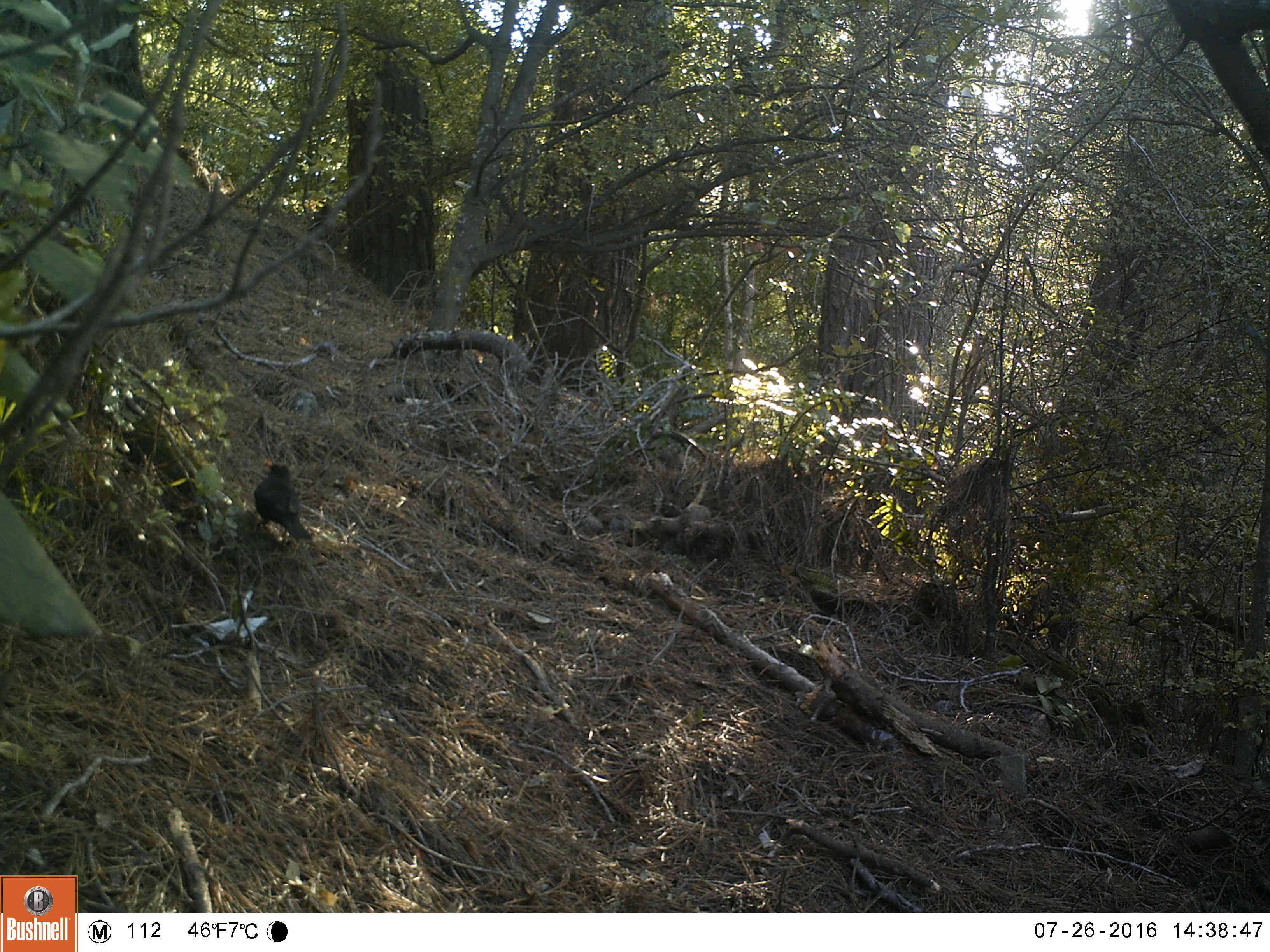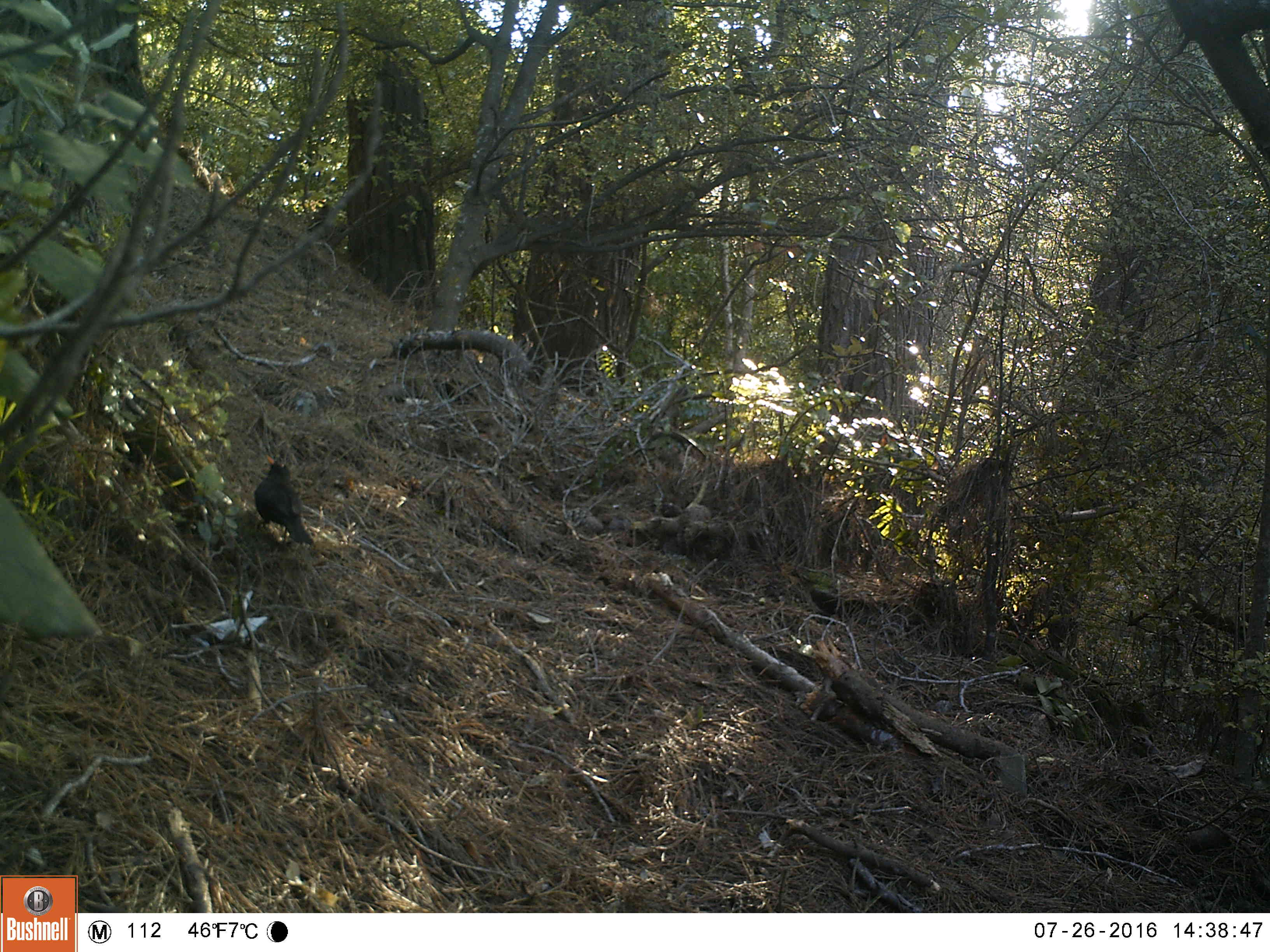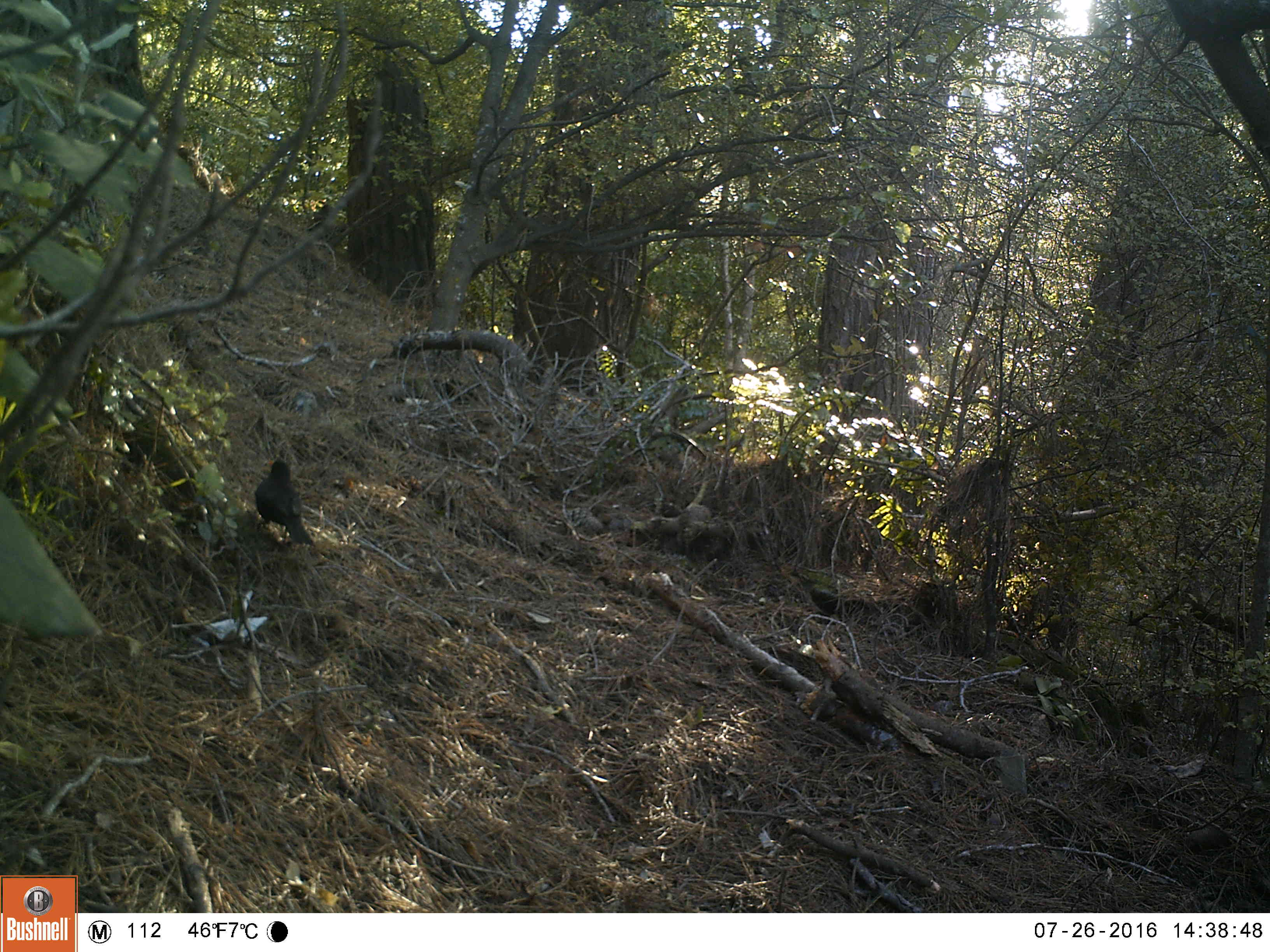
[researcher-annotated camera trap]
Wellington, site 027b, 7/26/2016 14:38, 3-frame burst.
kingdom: Animalia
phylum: Chordata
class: Aves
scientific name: Aves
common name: bird